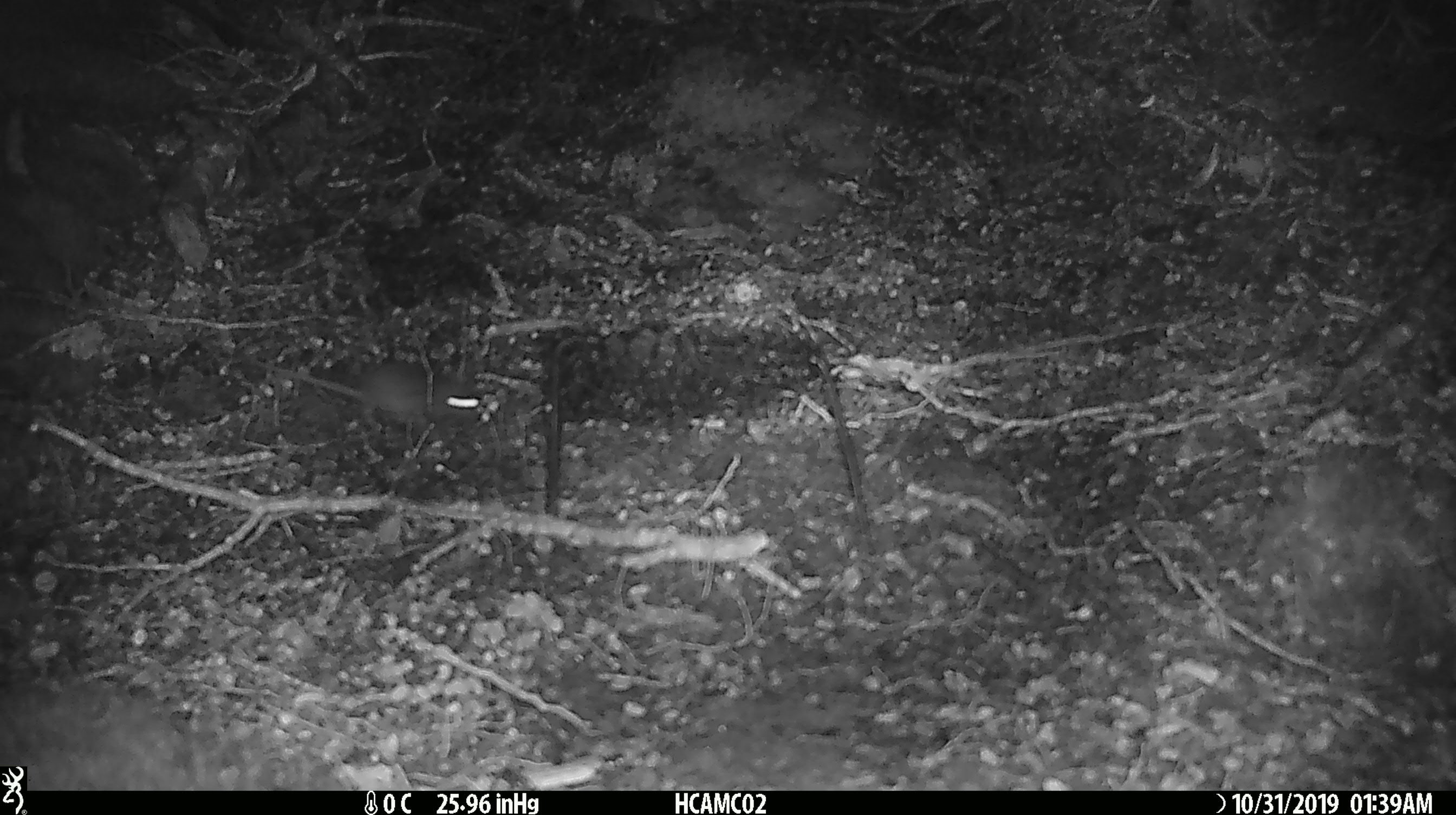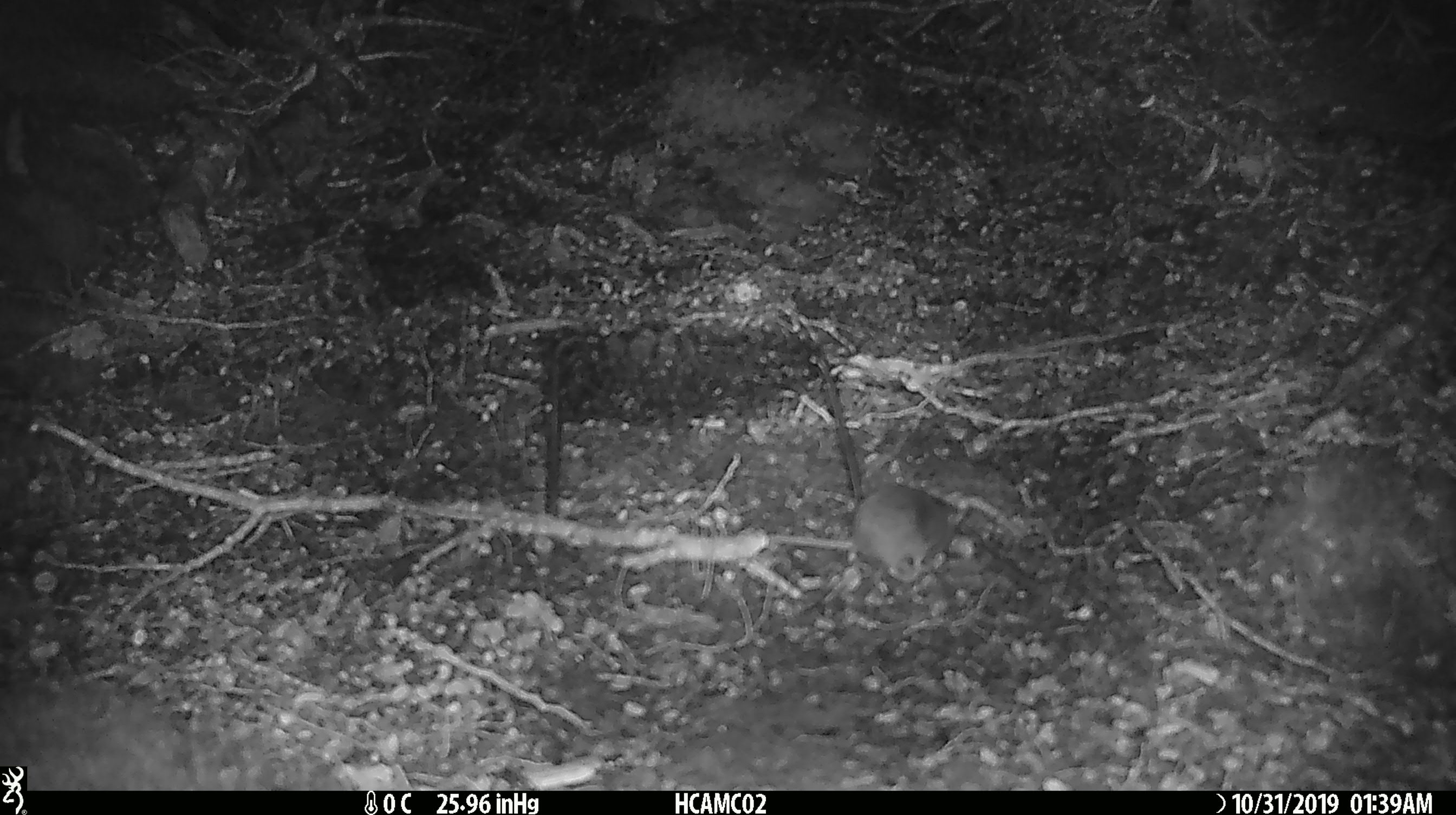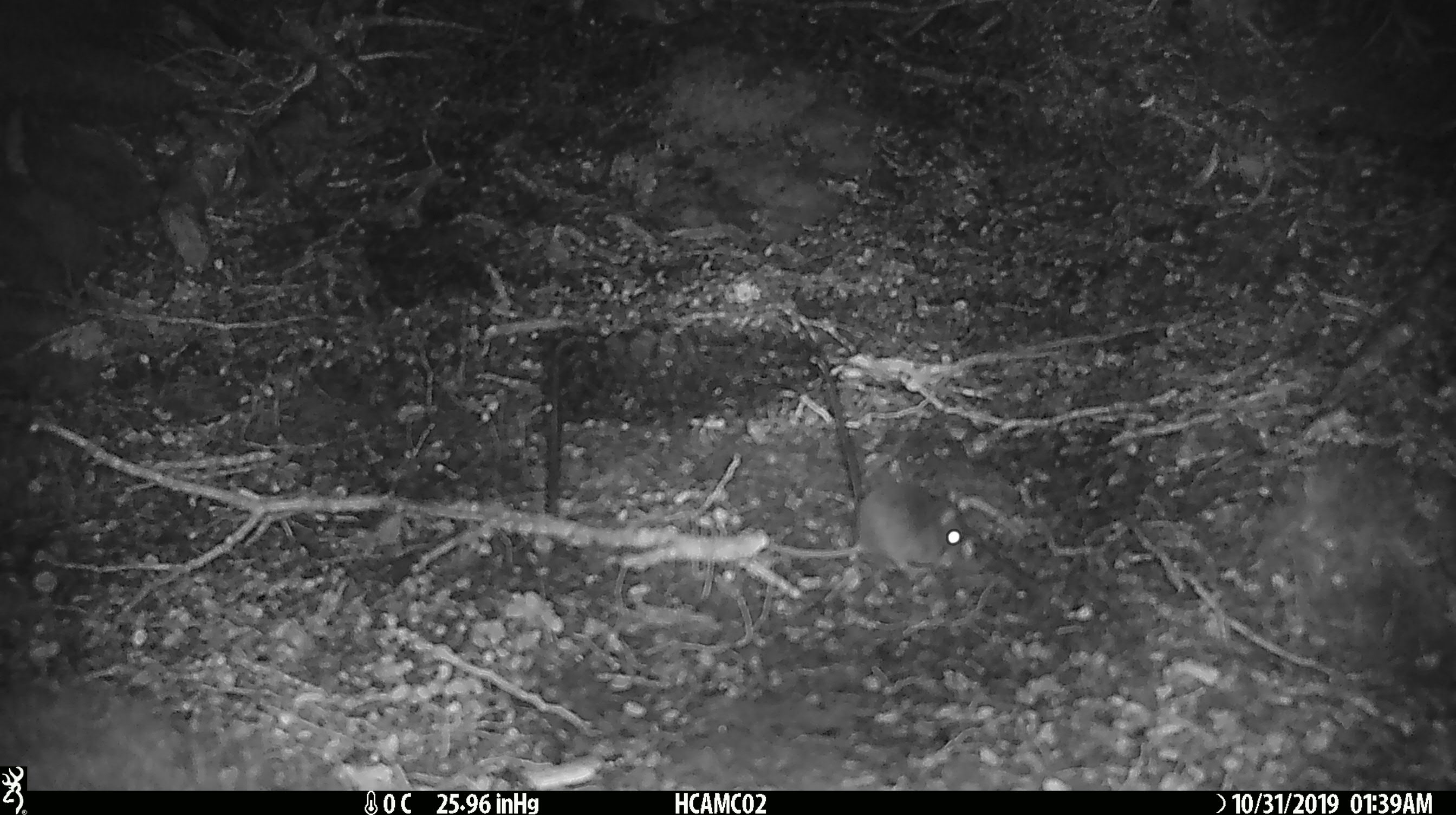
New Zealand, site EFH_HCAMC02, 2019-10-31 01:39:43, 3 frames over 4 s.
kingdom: Animalia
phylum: Chordata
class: Mammalia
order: Rodentia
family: Muridae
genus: Mus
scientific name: Mus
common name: mouse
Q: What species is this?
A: Mouse (Mus).